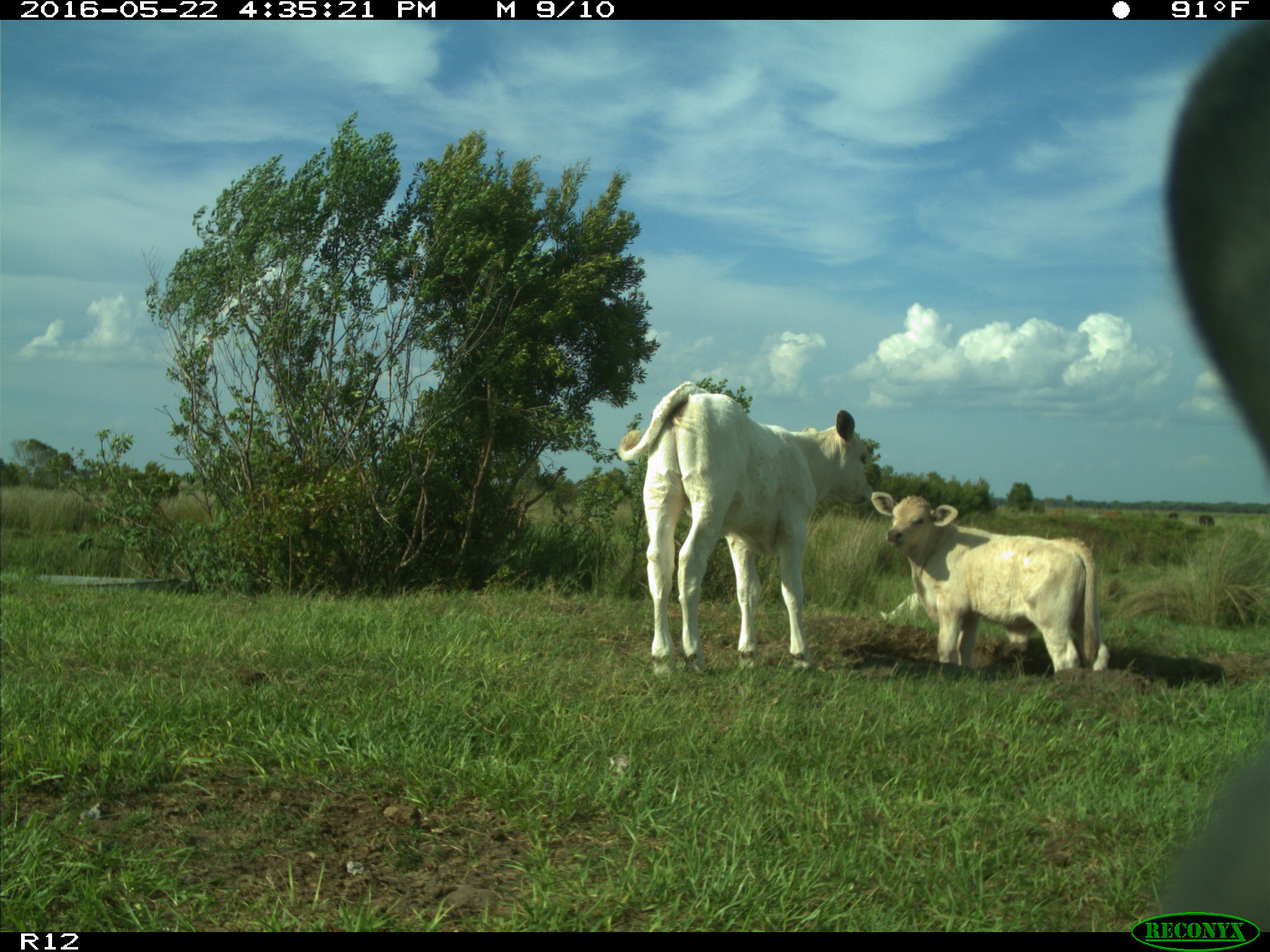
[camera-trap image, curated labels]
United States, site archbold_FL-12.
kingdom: Animalia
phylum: Chordata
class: Mammalia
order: Artiodactyla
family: Bovidae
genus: Bos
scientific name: Bos taurus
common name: domestic cow